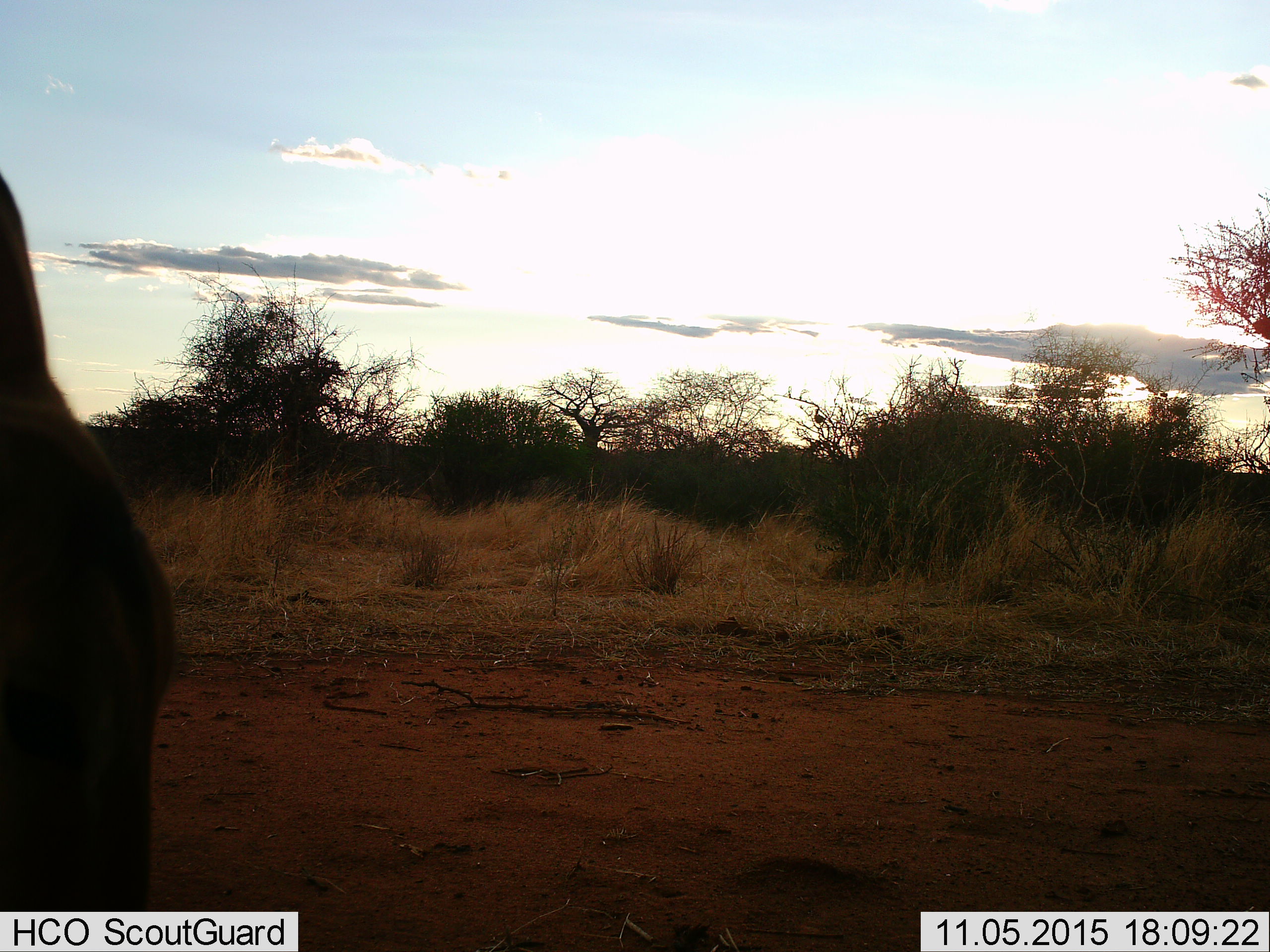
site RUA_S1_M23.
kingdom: Animalia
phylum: Chordata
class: Mammalia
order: Artiodactyla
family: Bovidae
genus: Aepyceros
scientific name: Aepyceros melampus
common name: impala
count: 1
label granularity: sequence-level